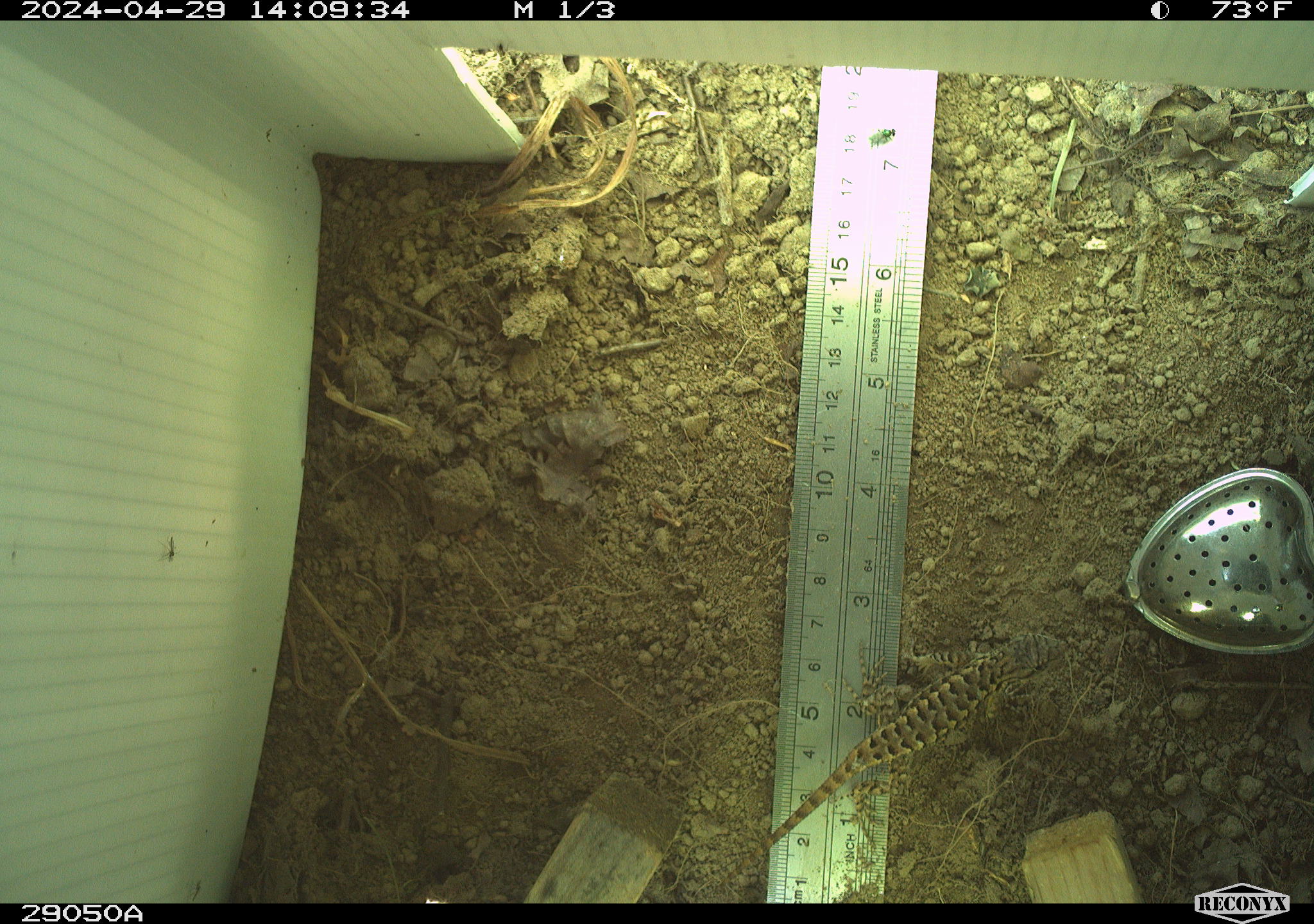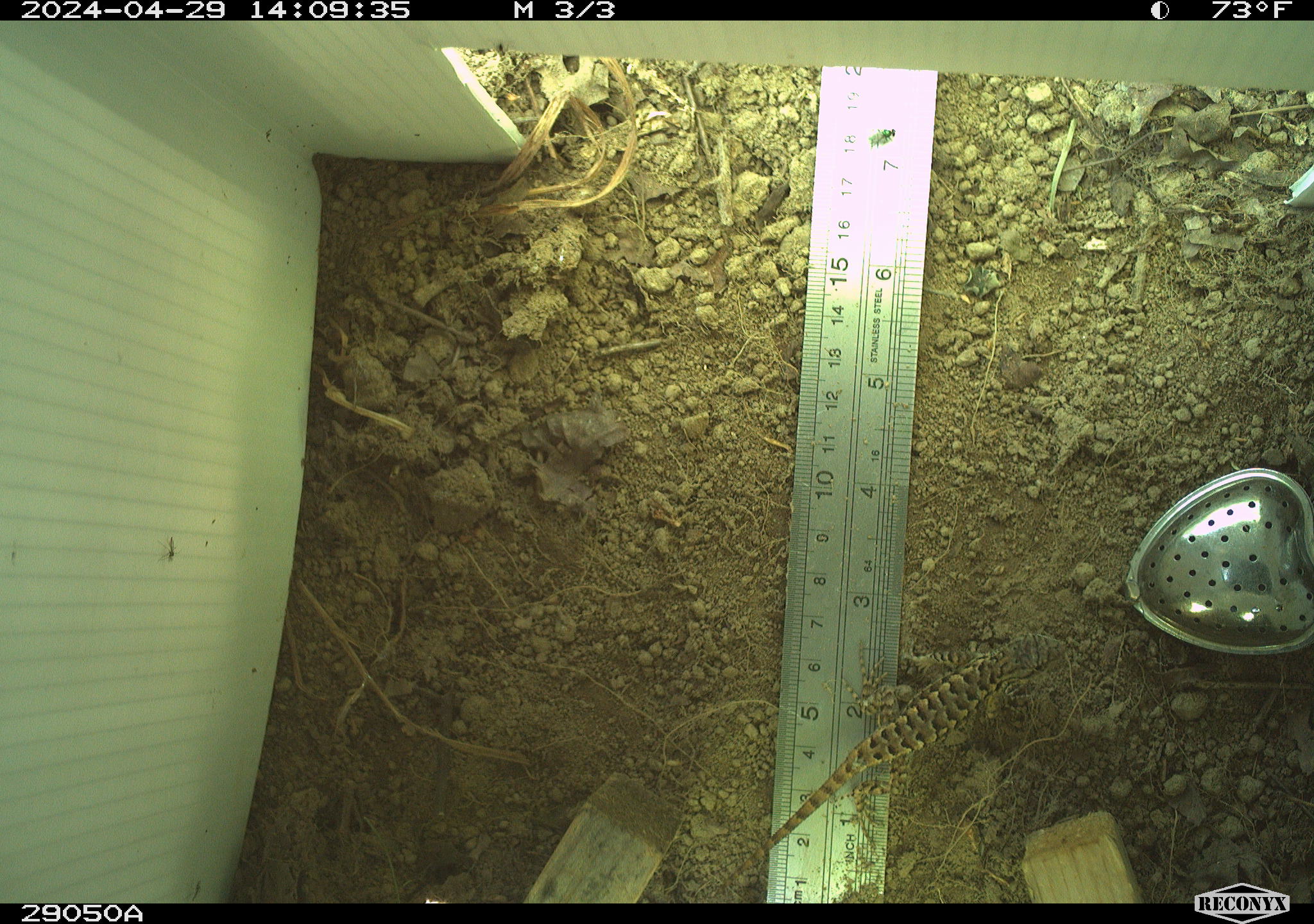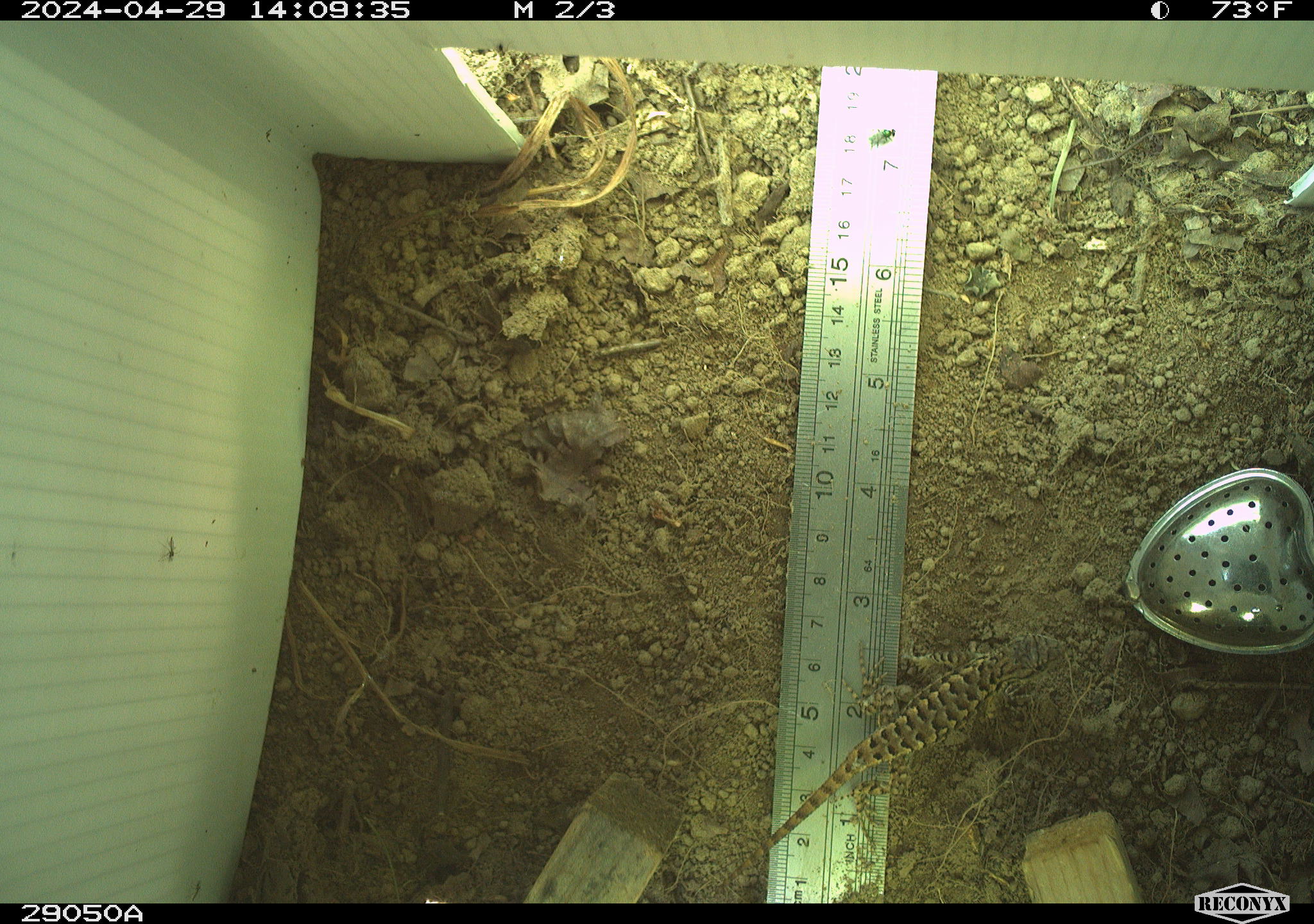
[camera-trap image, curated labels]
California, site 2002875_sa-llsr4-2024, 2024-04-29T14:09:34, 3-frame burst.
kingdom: Animalia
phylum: Chordata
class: Reptilia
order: Squamata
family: Phrynosomatidae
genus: Sceloporus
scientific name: Sceloporus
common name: spiny lizards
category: sceloporus species